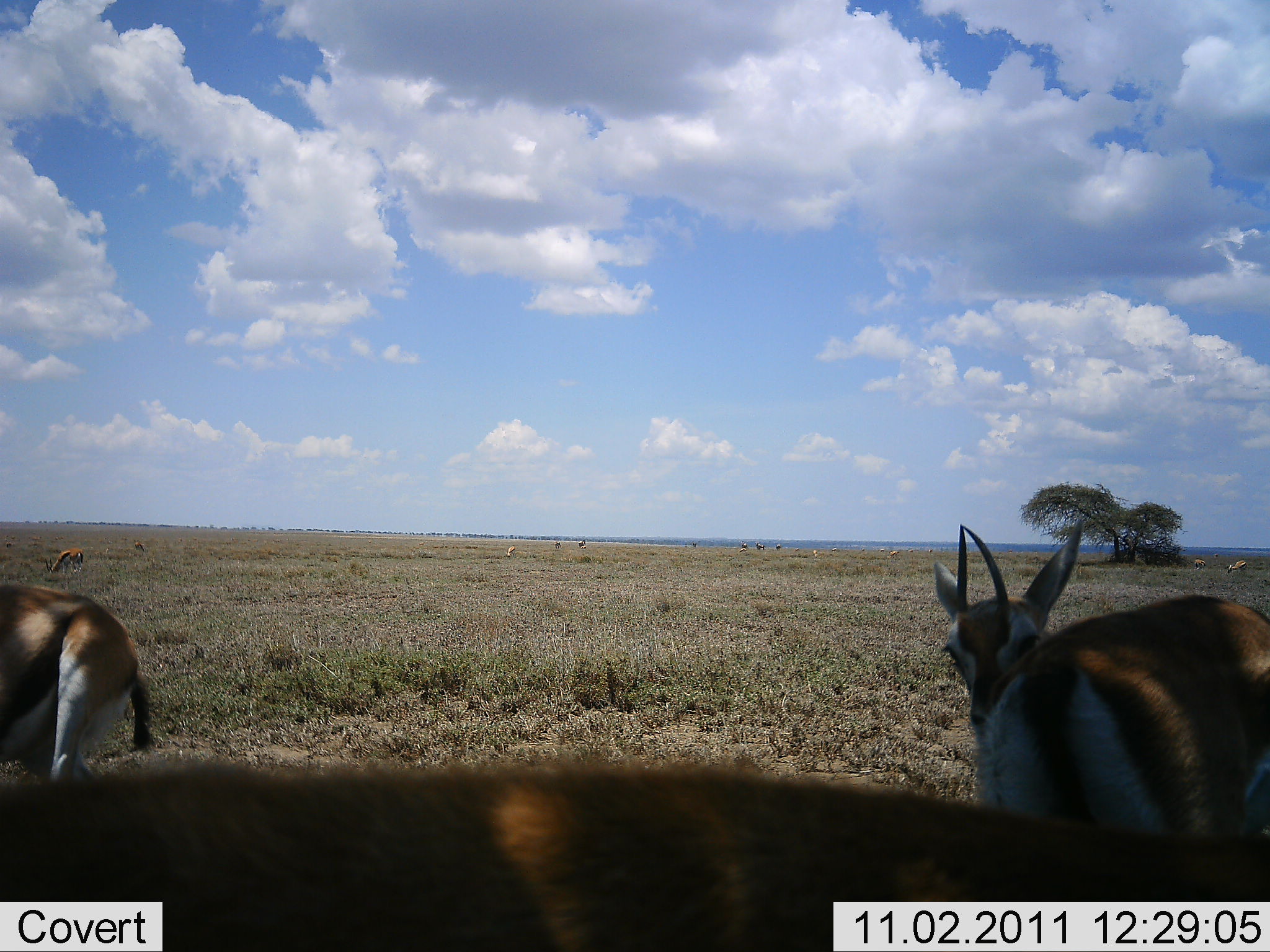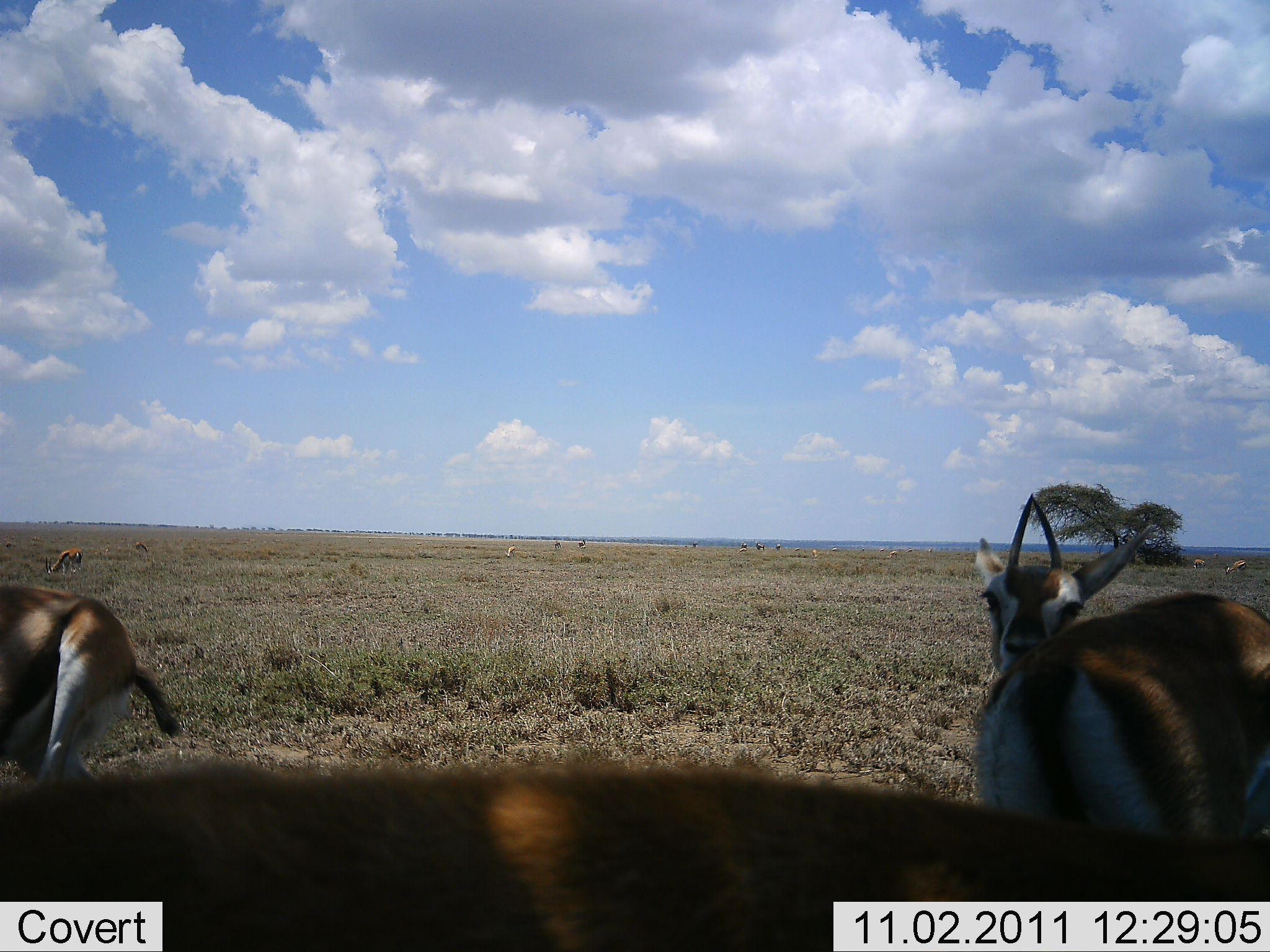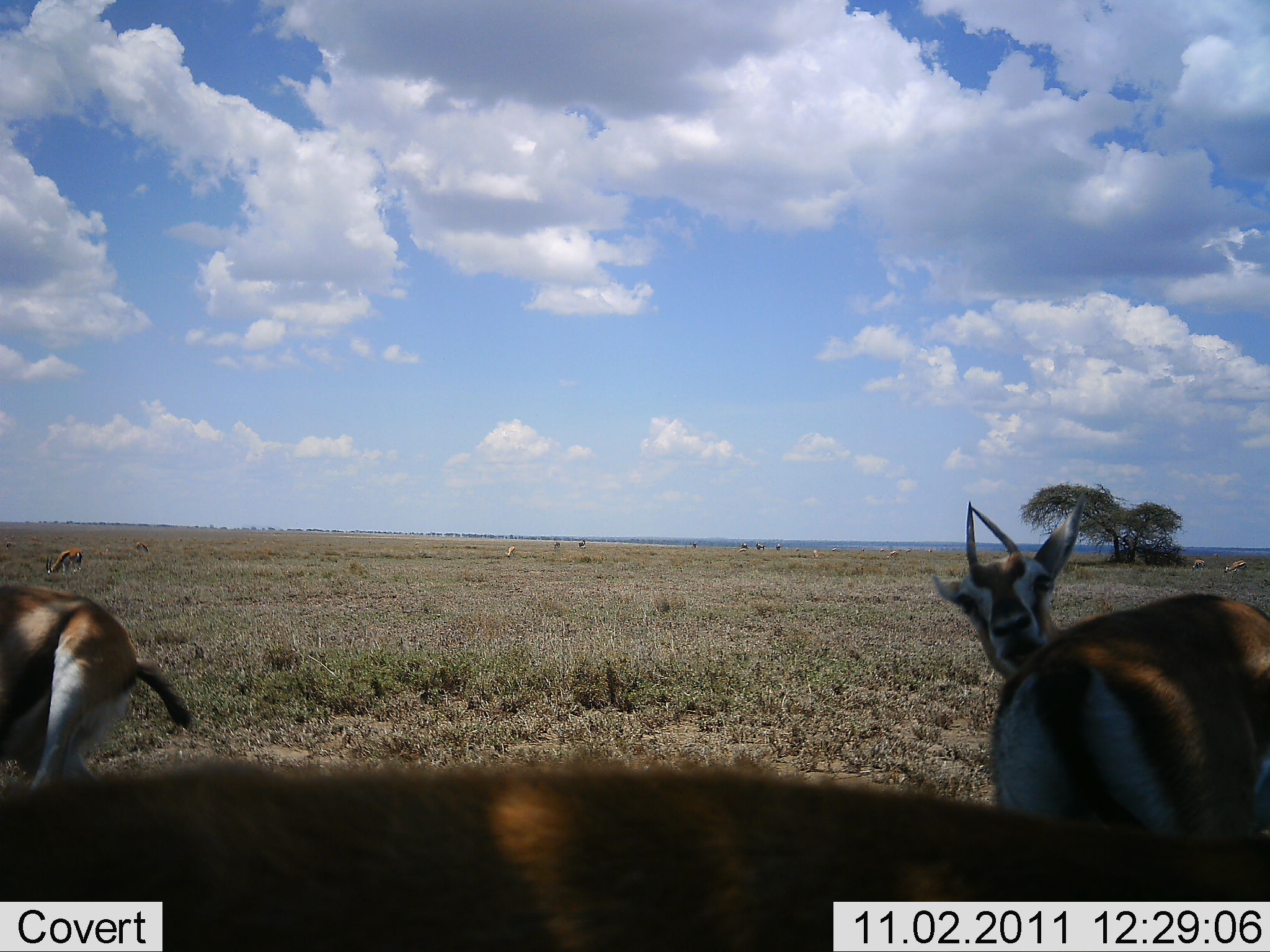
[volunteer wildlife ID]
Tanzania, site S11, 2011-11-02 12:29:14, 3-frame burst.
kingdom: Animalia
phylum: Chordata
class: Mammalia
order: Artiodactyla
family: Bovidae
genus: Eudorcas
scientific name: Eudorcas thomsonii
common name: thomson's gazelle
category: gazellethomsons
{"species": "gazellethomsons (thomson's gazelle) (Eudorcas thomsonii)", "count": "3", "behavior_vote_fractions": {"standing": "85%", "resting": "23%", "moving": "15%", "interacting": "8%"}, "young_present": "0%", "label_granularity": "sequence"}